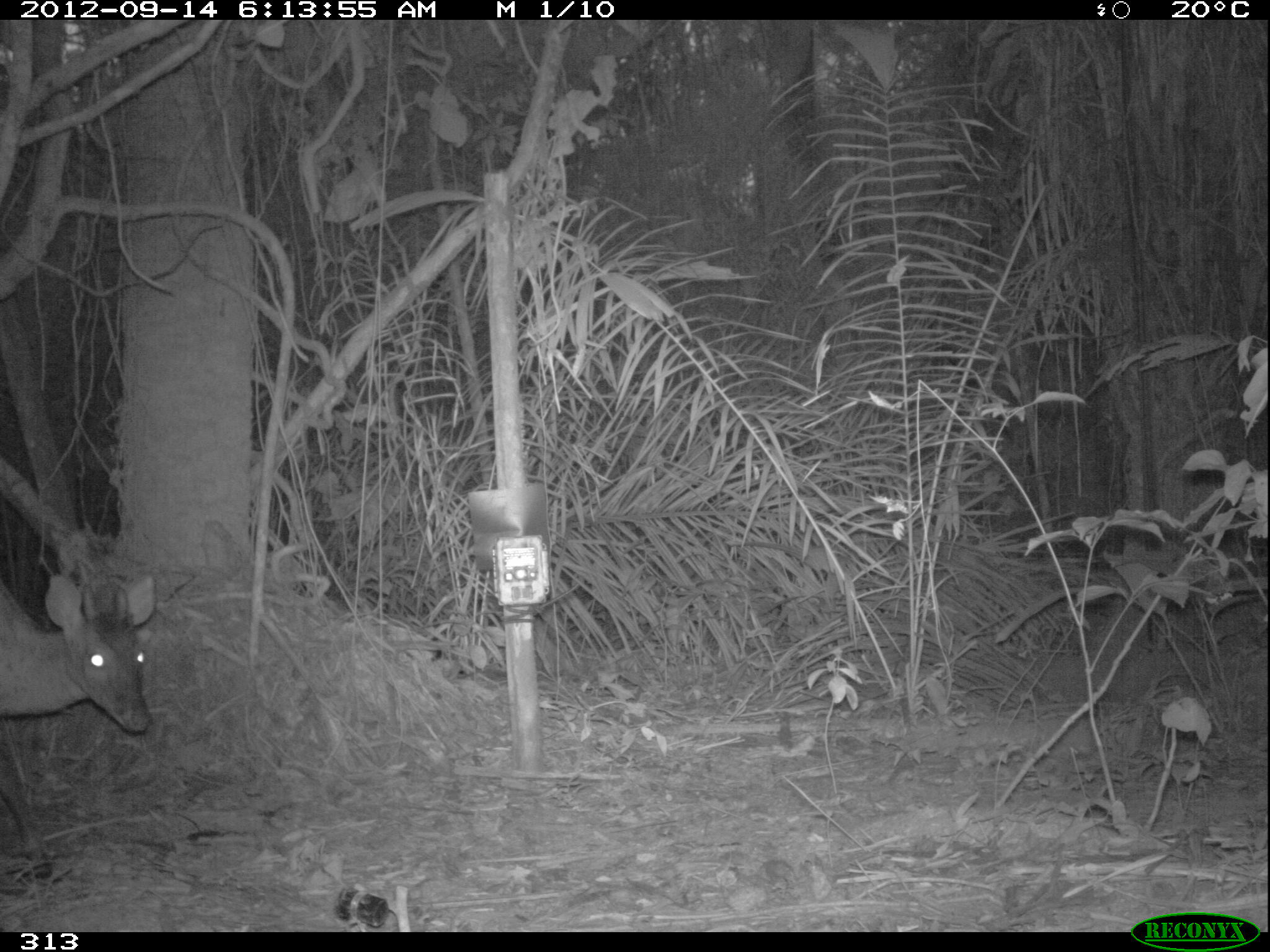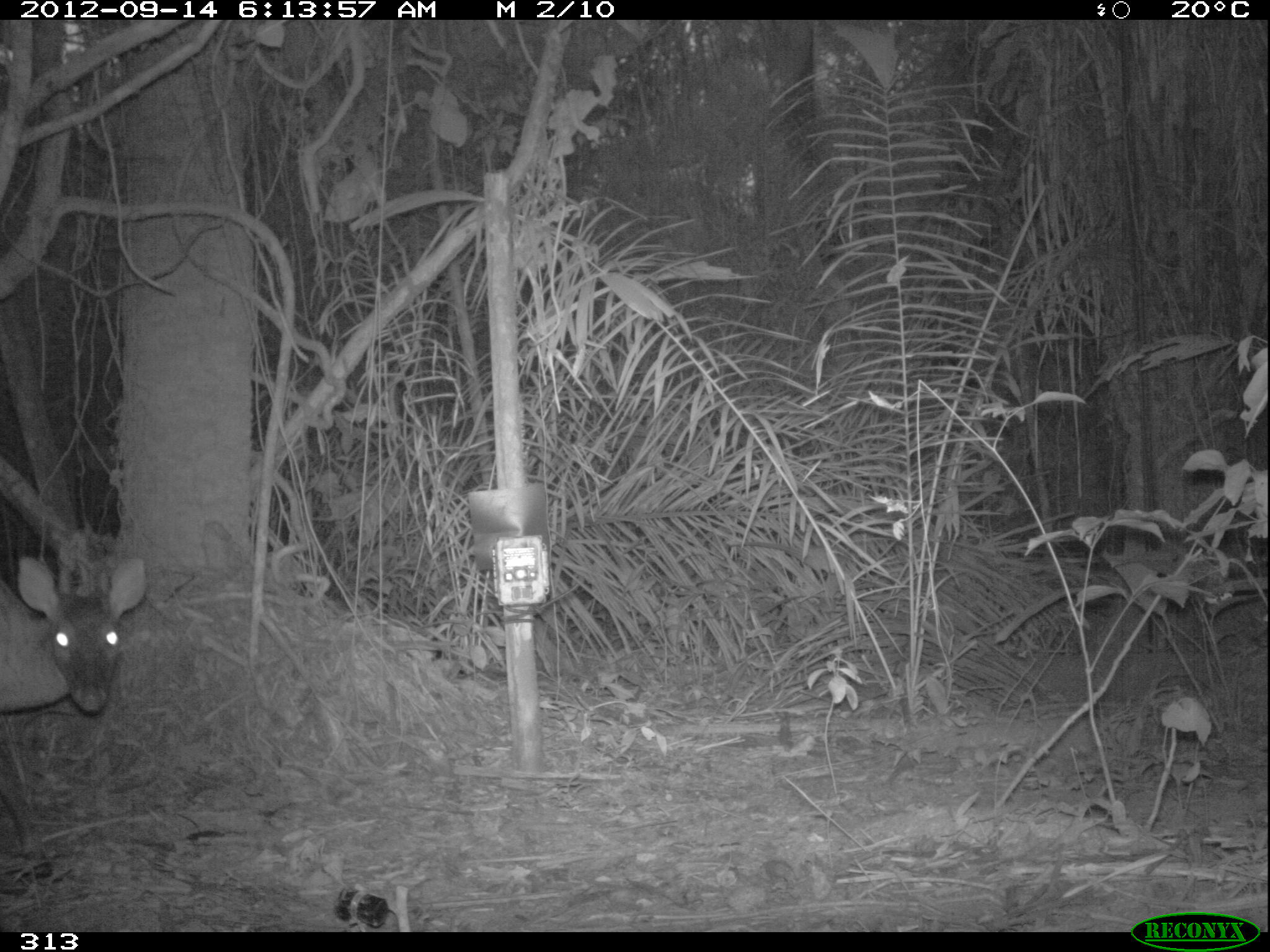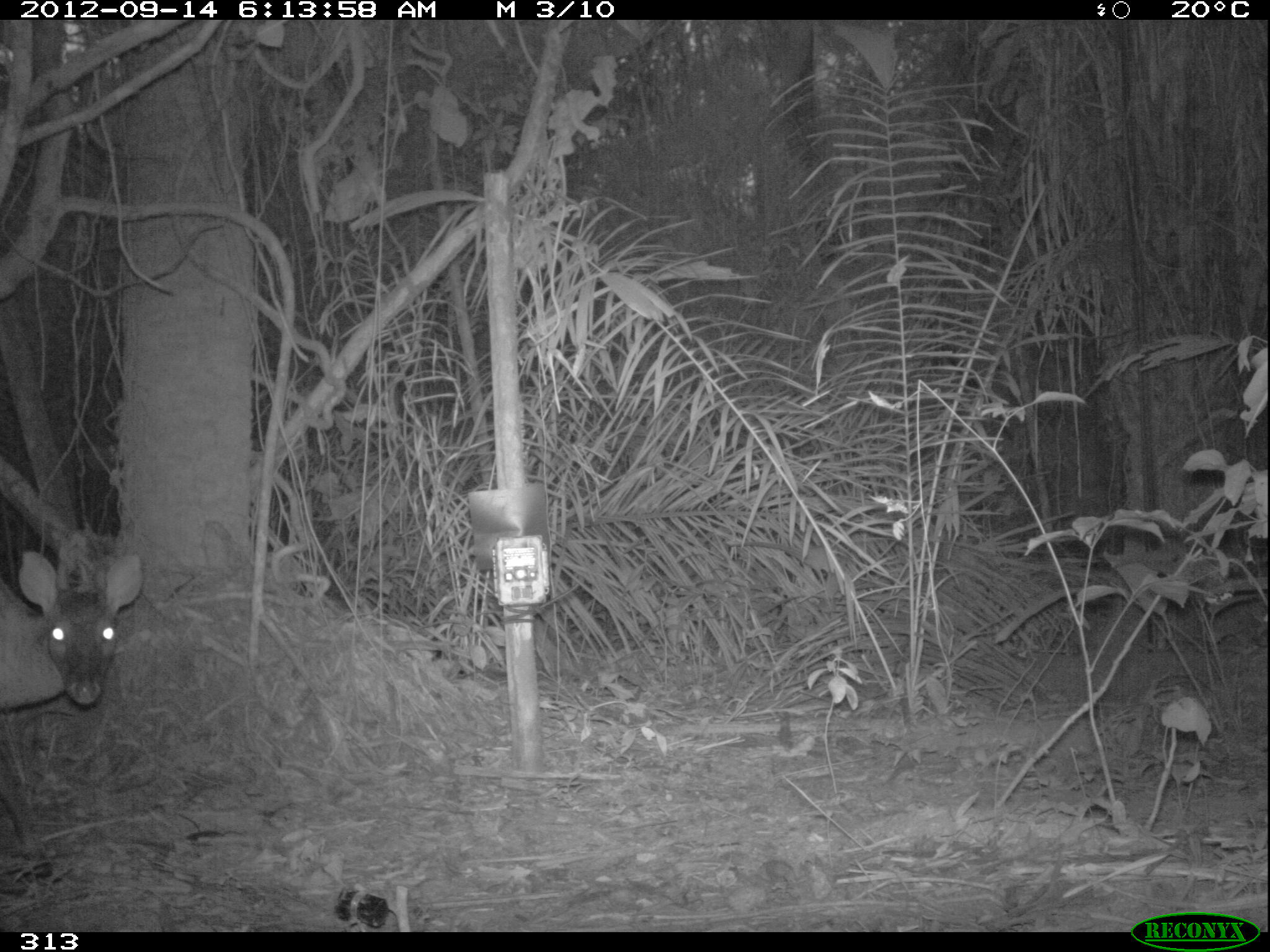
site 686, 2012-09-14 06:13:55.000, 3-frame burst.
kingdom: Animalia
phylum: Chordata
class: Mammalia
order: Artiodactyla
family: Cervidae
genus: Mazama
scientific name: Mazama americana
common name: red brocket